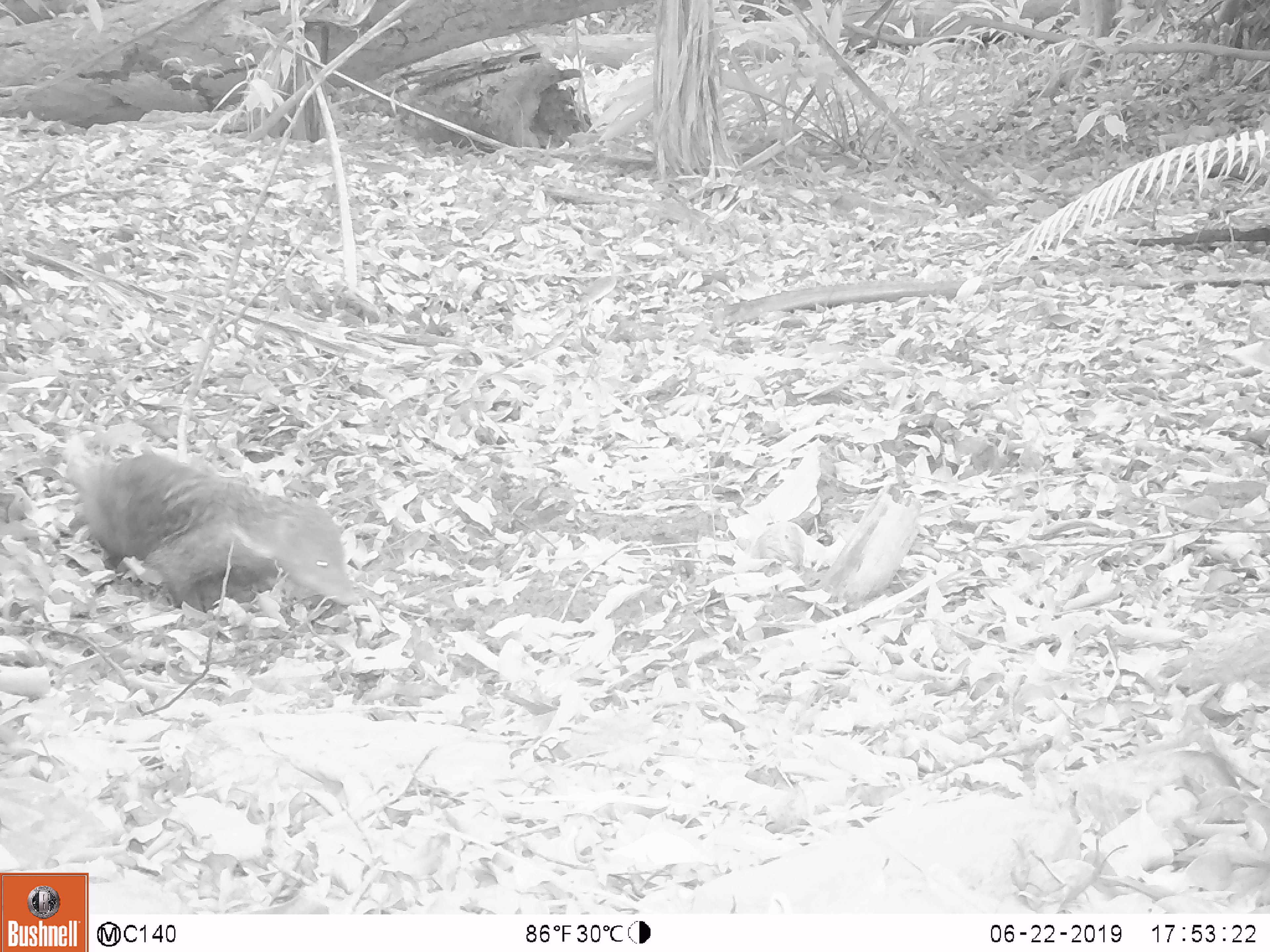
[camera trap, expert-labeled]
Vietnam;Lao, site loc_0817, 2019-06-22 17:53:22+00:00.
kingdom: Animalia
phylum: Chordata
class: Mammalia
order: Carnivora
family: Herpestidae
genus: Urva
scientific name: Urva urva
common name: crab-eating mongoose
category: crab eating mongoose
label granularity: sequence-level